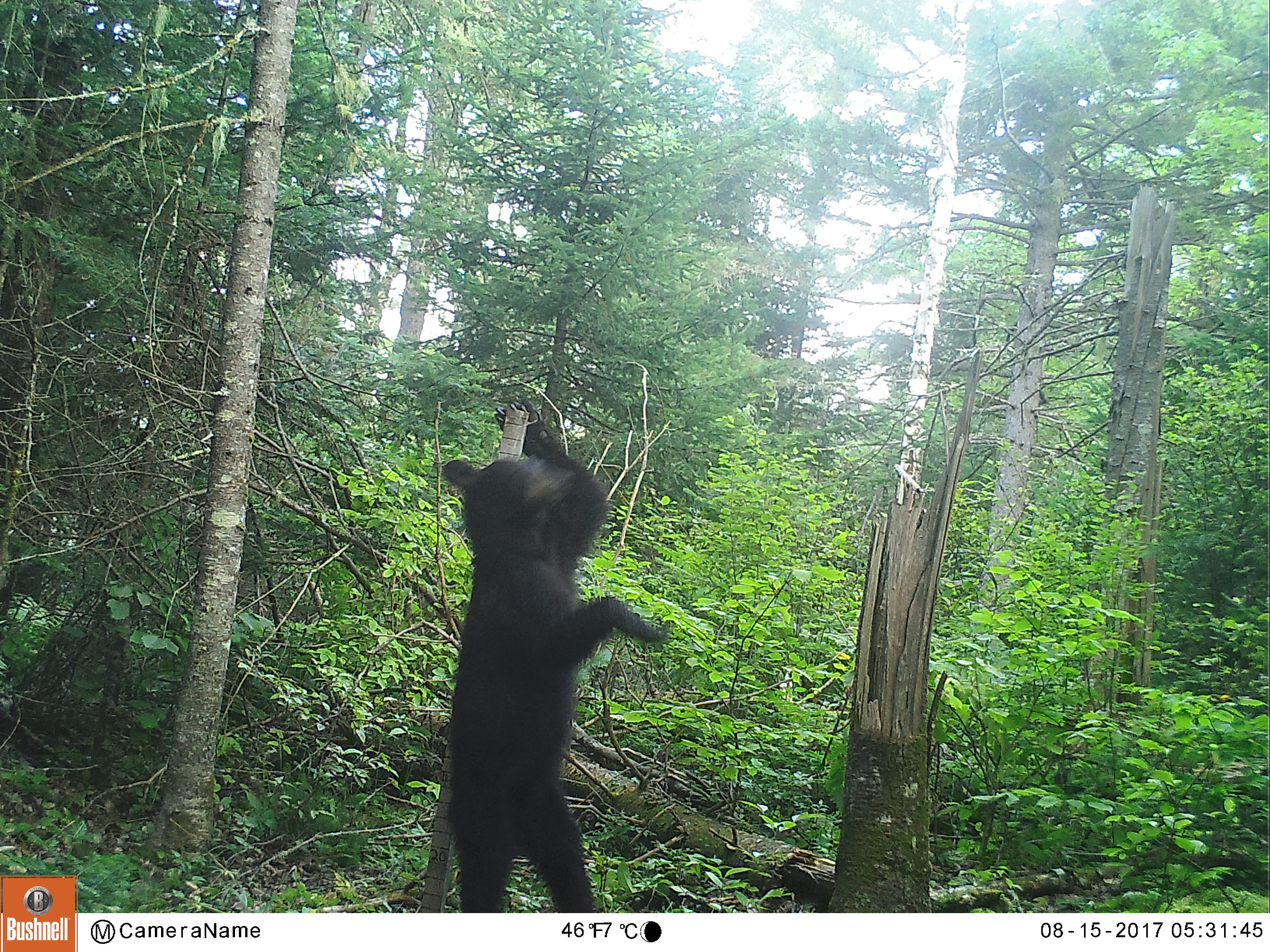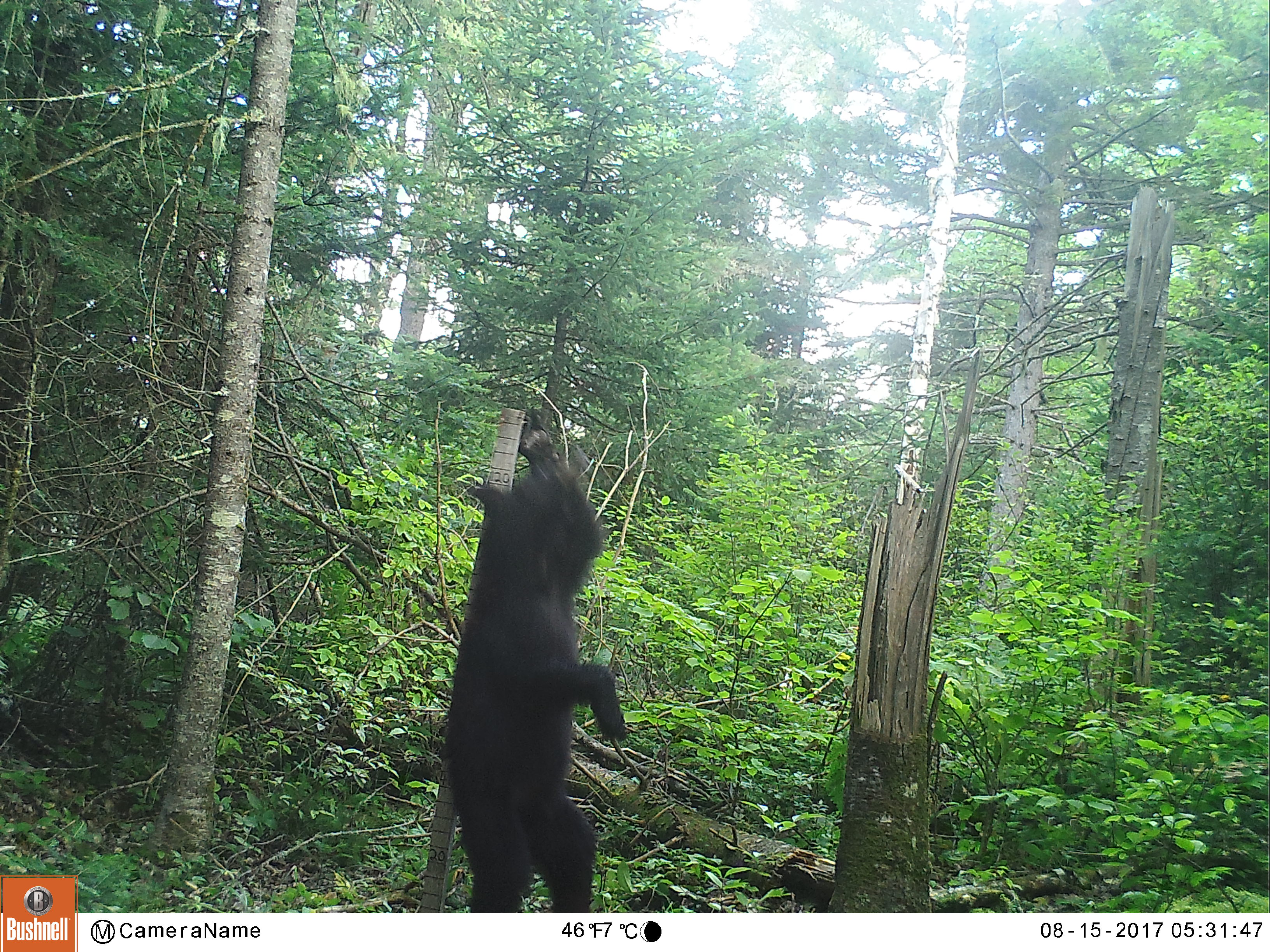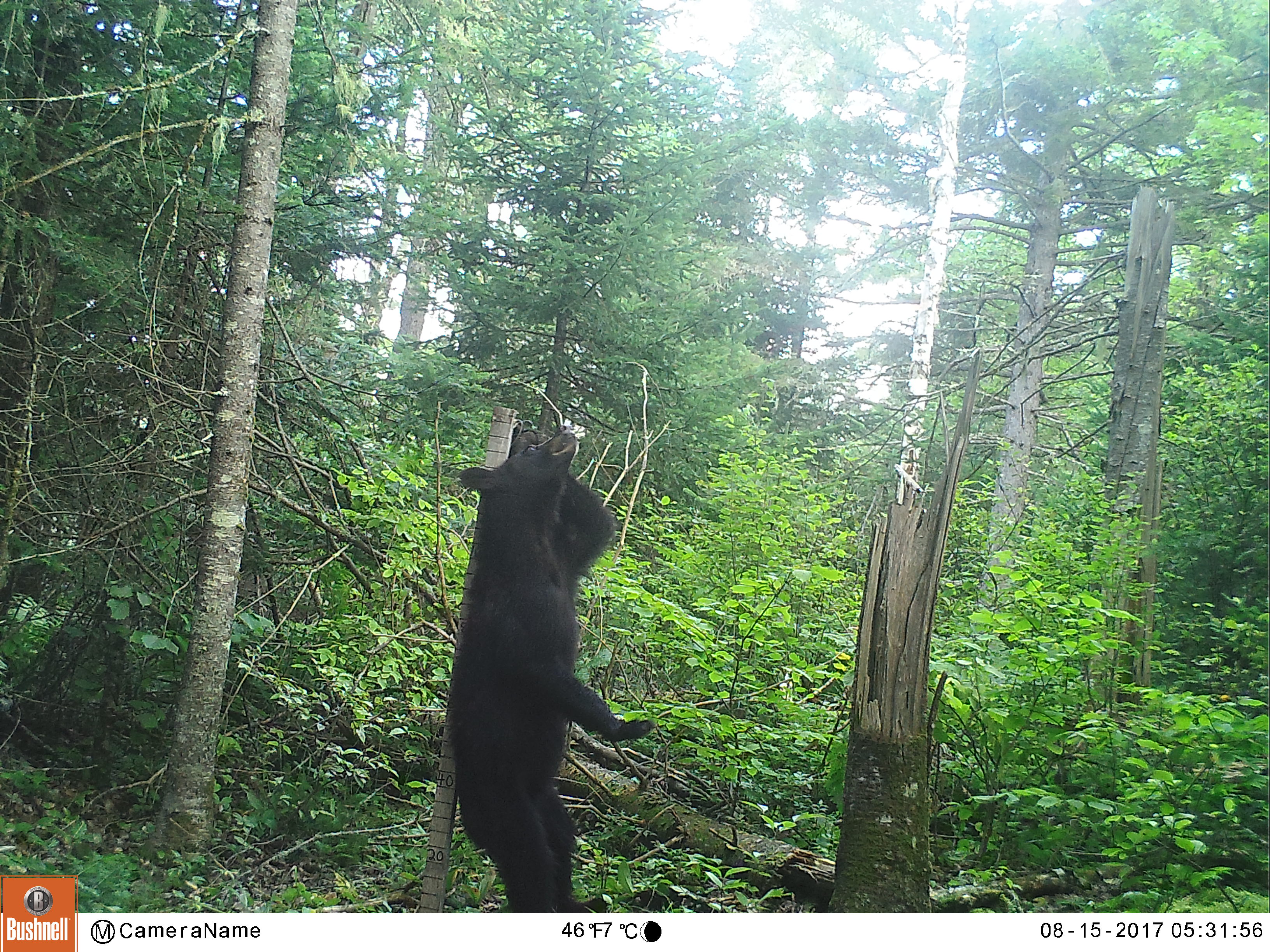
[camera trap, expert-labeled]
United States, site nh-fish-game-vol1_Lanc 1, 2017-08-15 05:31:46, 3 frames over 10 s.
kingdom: Animalia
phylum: Chordata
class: Mammalia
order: Carnivora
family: Ursidae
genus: Ursus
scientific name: Ursus americanus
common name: black bear